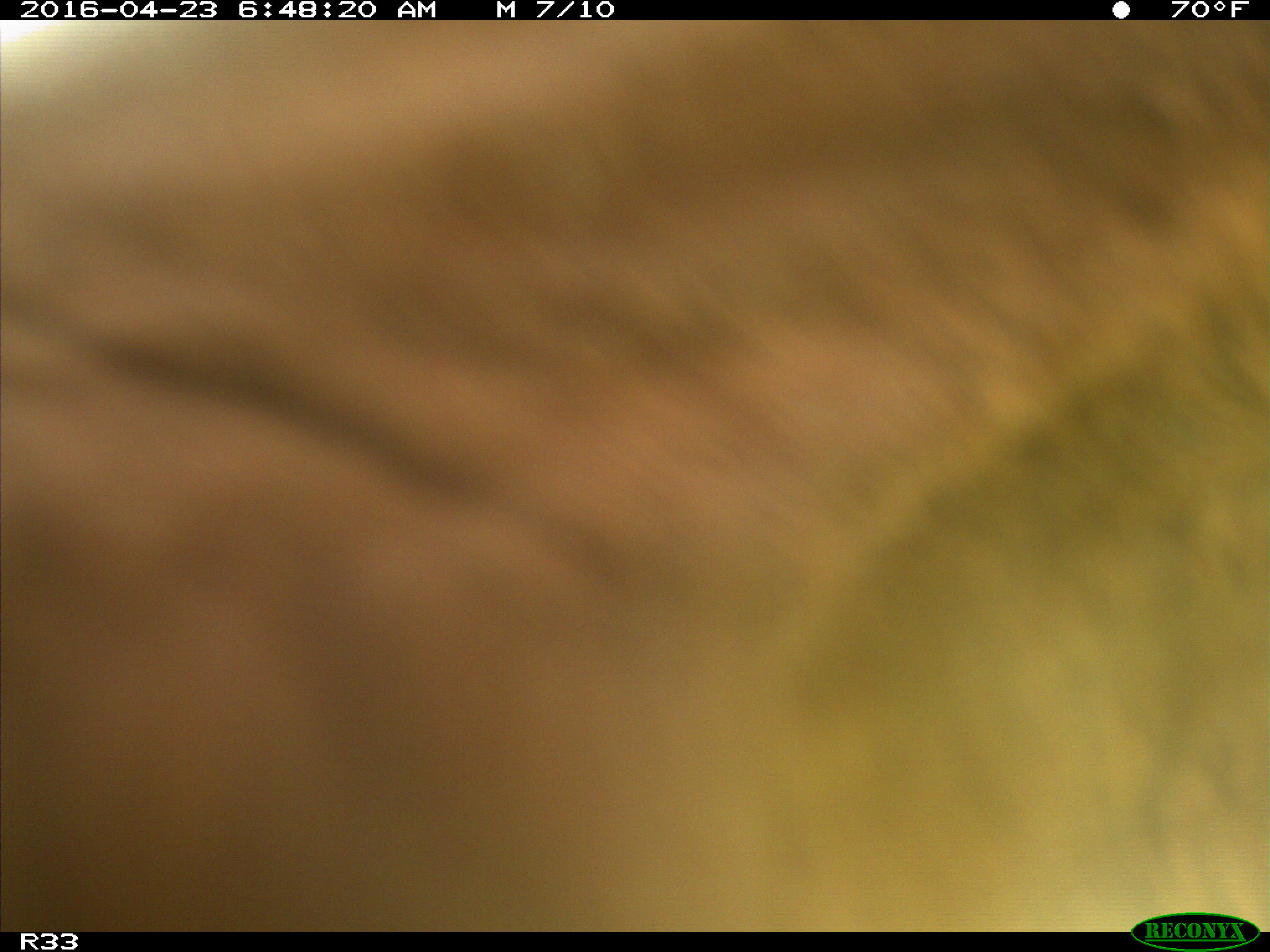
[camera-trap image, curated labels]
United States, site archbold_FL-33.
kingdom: Animalia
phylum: Chordata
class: Mammalia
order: Artiodactyla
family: Bovidae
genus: Bos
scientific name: Bos taurus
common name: domestic cow